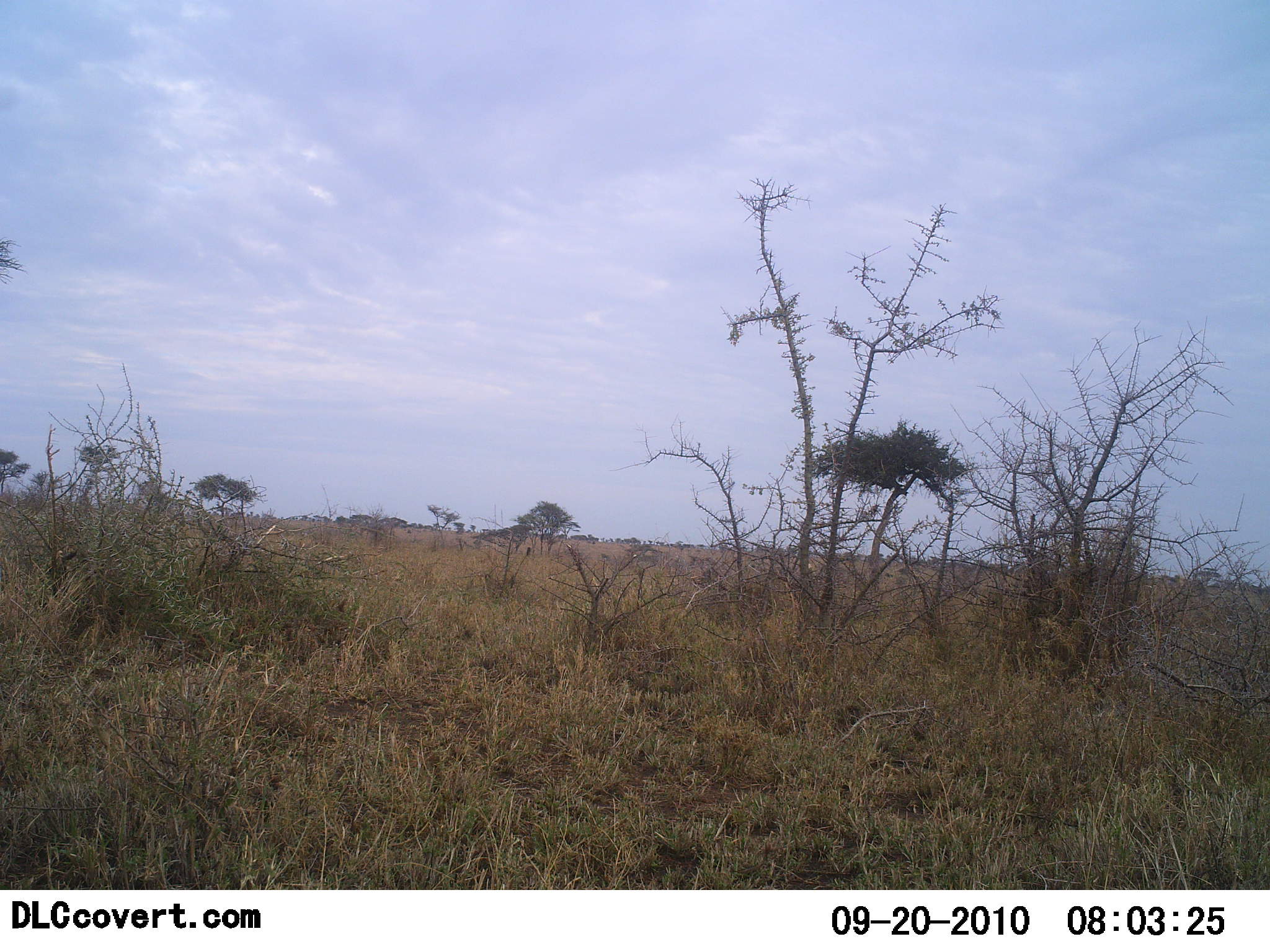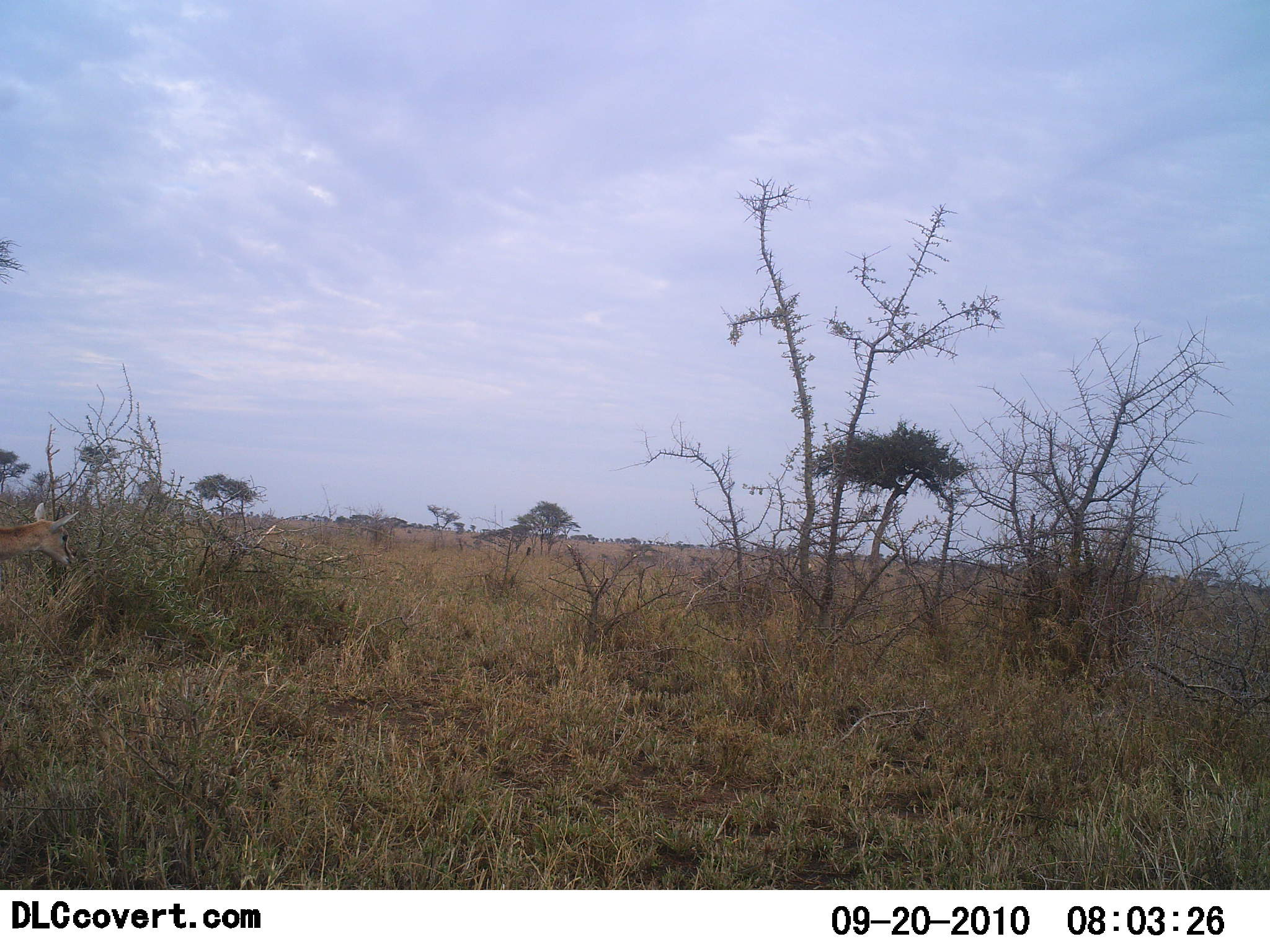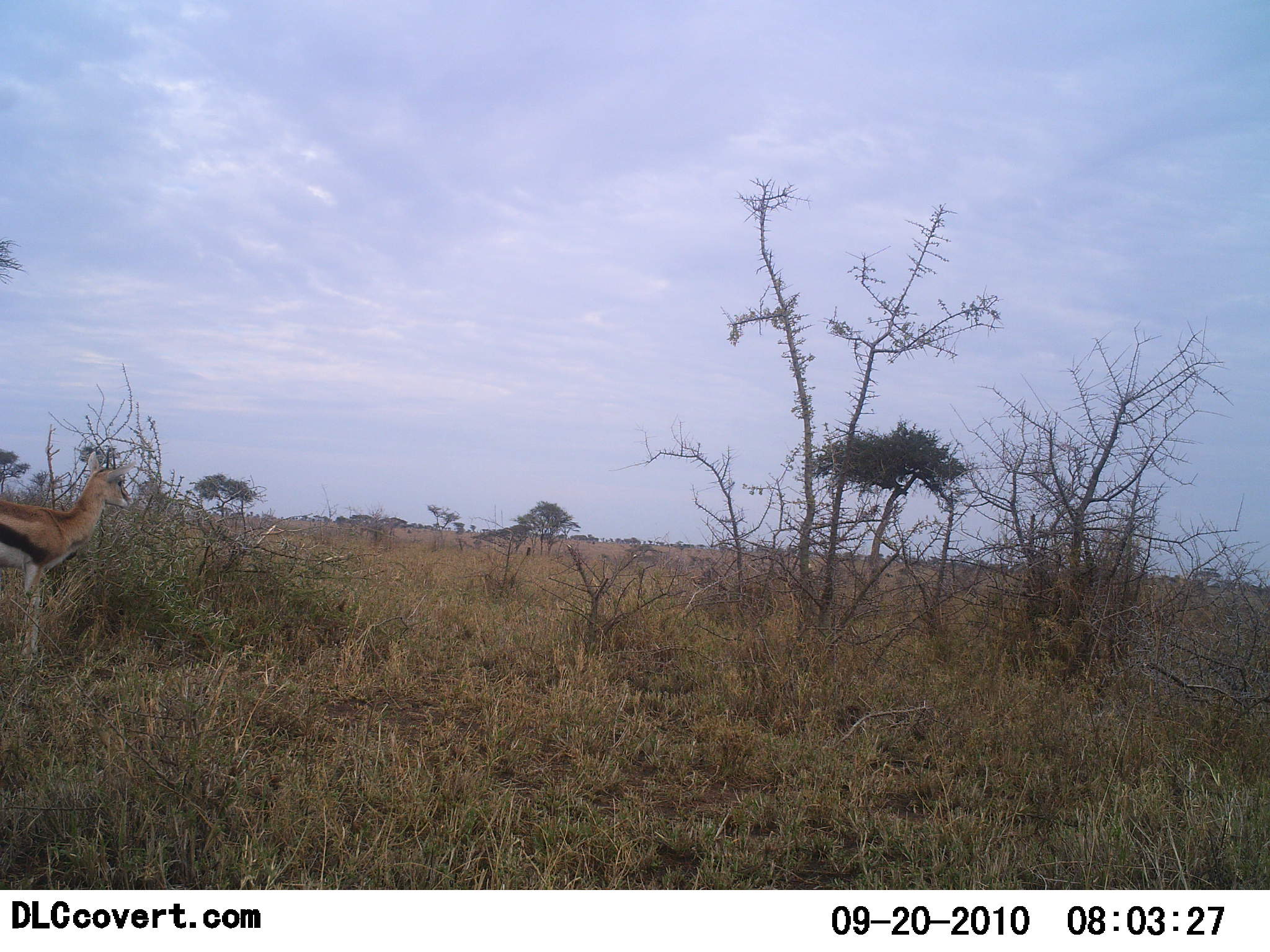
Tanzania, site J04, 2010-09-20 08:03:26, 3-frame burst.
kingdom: Animalia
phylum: Chordata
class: Mammalia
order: Artiodactyla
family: Bovidae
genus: Eudorcas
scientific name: Eudorcas thomsonii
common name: thomson's gazelle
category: gazellethomsons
Gazellethomsons (thomson's gazelle) (Eudorcas thomsonii), count 1. Behavior (volunteer vote fractions): standing 14%, resting 0%, moving 93%, interacting 0%. Young present (vote fraction): 0%. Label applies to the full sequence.